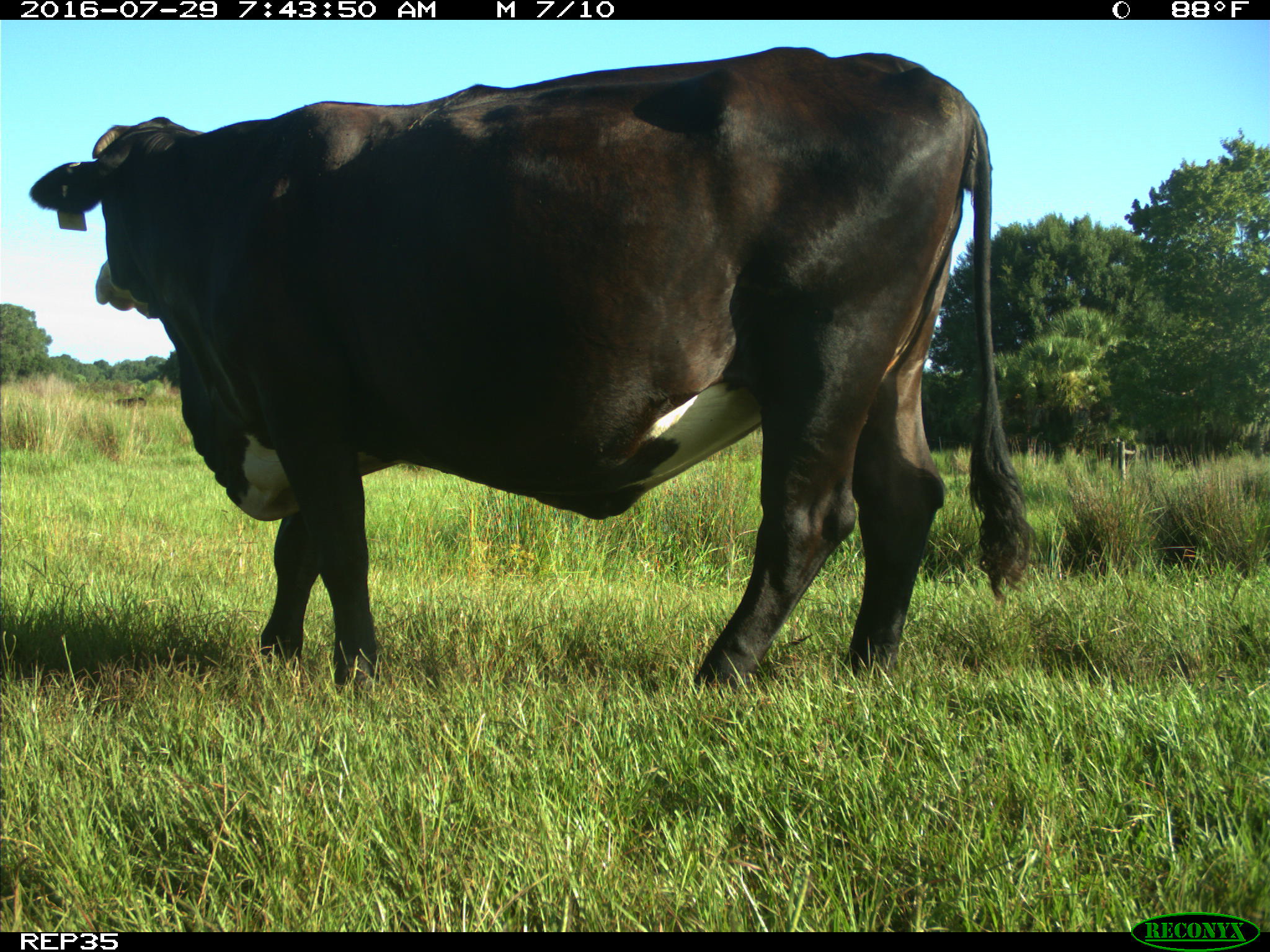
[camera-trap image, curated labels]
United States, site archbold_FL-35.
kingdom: Animalia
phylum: Chordata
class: Mammalia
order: Artiodactyla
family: Bovidae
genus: Bos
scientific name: Bos taurus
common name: domestic cow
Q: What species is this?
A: Bos taurus (domestic cow).